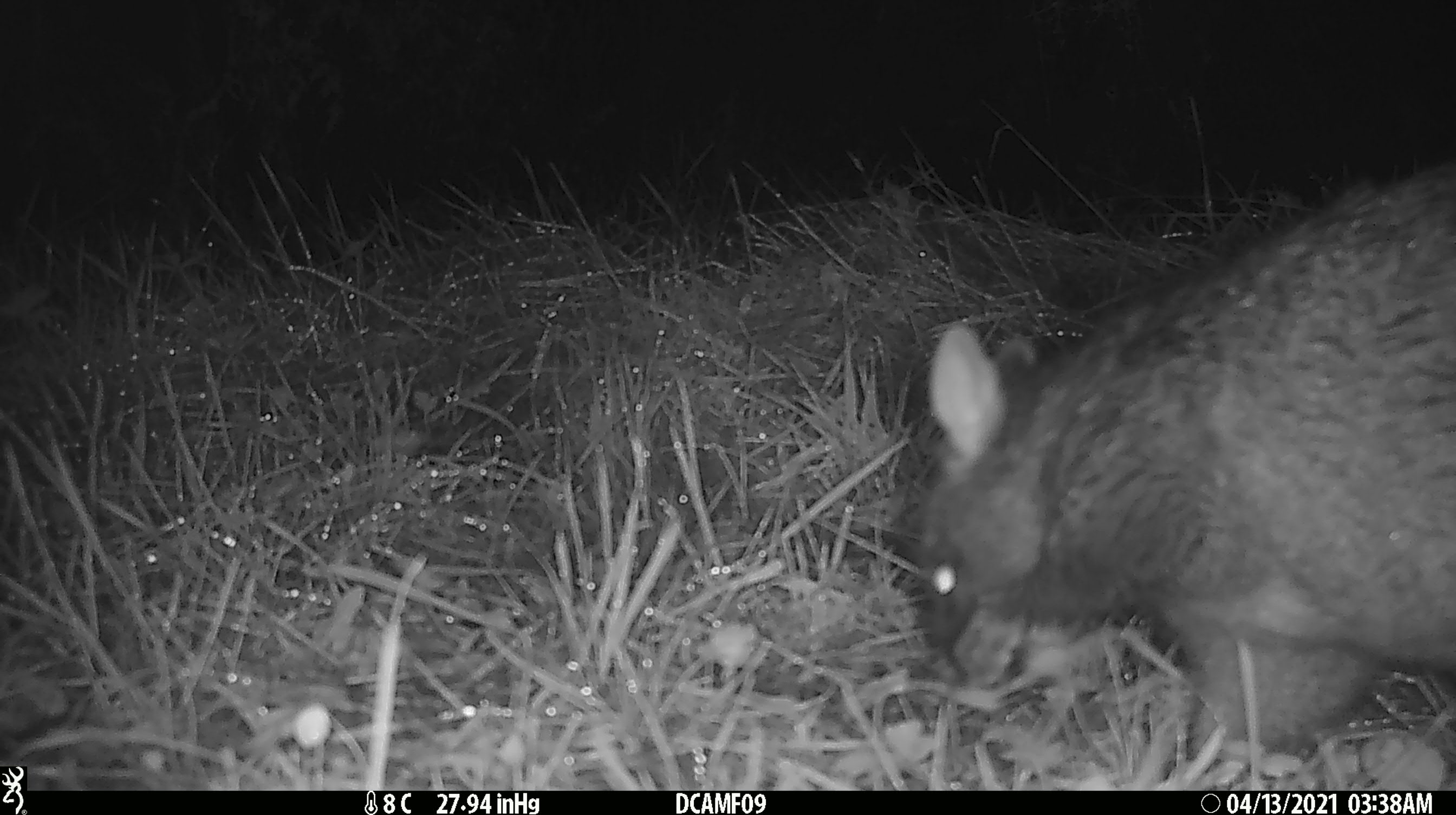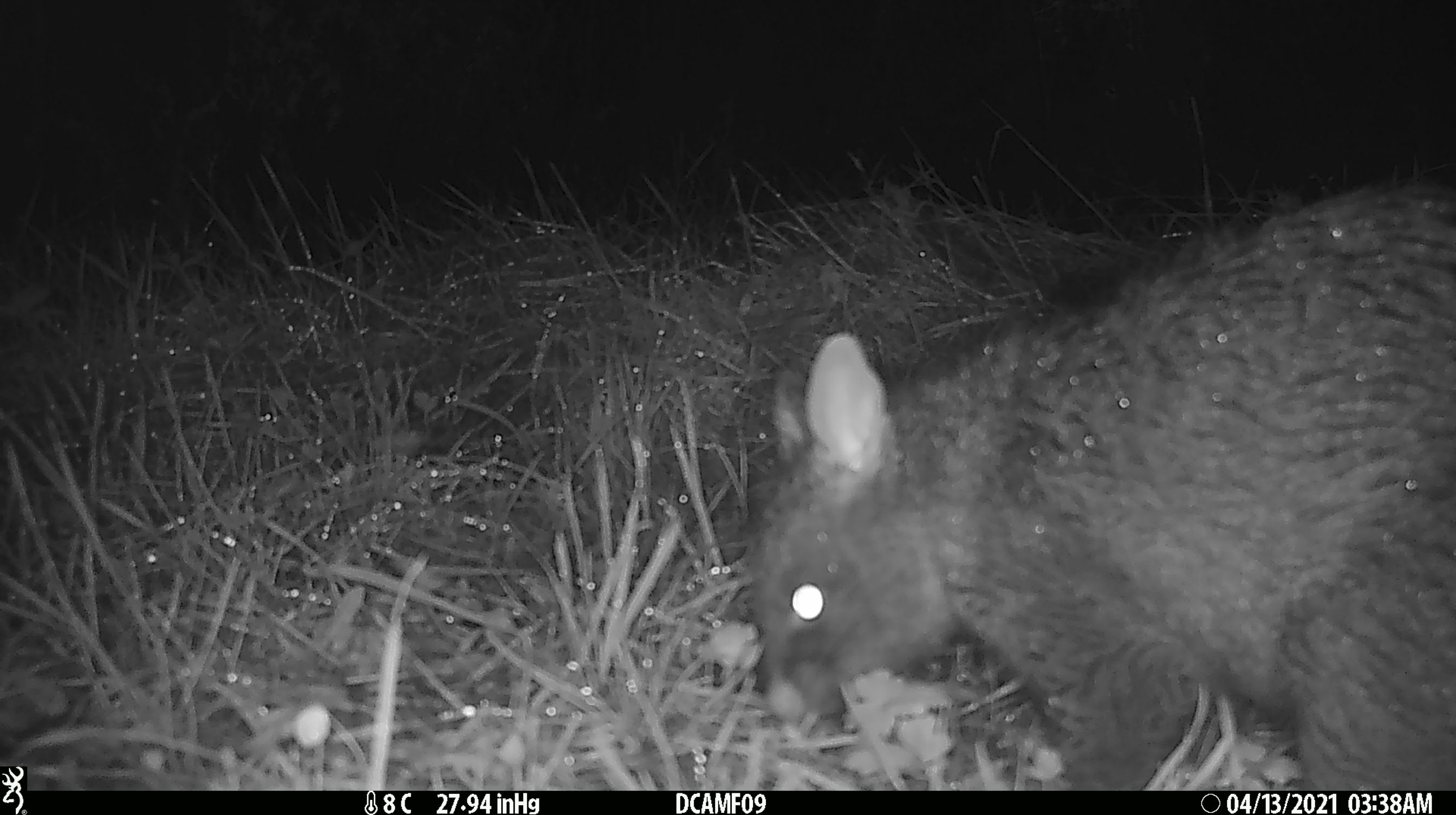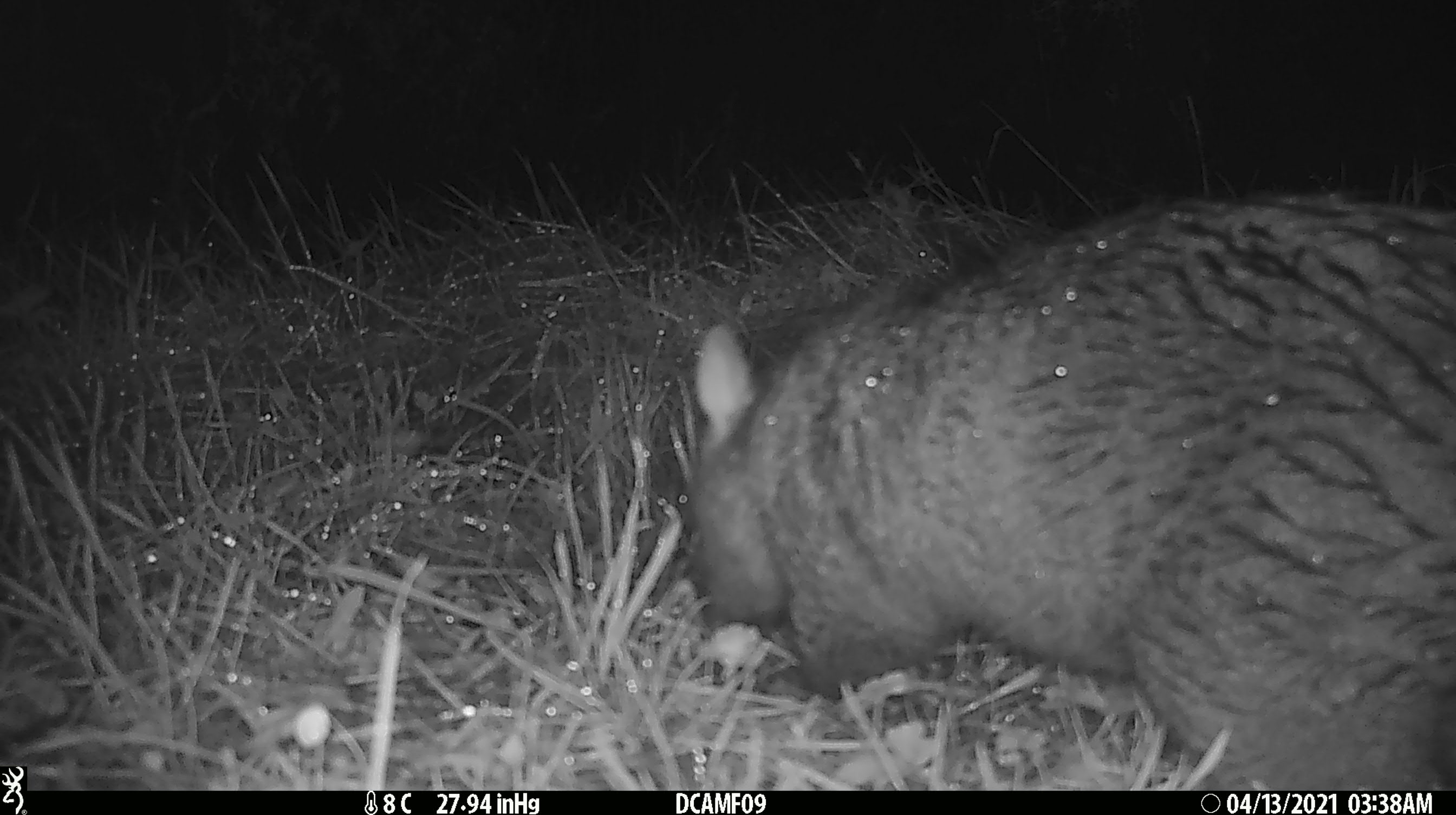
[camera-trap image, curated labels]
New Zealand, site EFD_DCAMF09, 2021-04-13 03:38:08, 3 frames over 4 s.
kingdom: Animalia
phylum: Chordata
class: Mammalia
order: Diprotodontia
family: Phalangeridae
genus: Trichosurus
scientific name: Trichosurus vulpecula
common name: common brushtail possum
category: possum